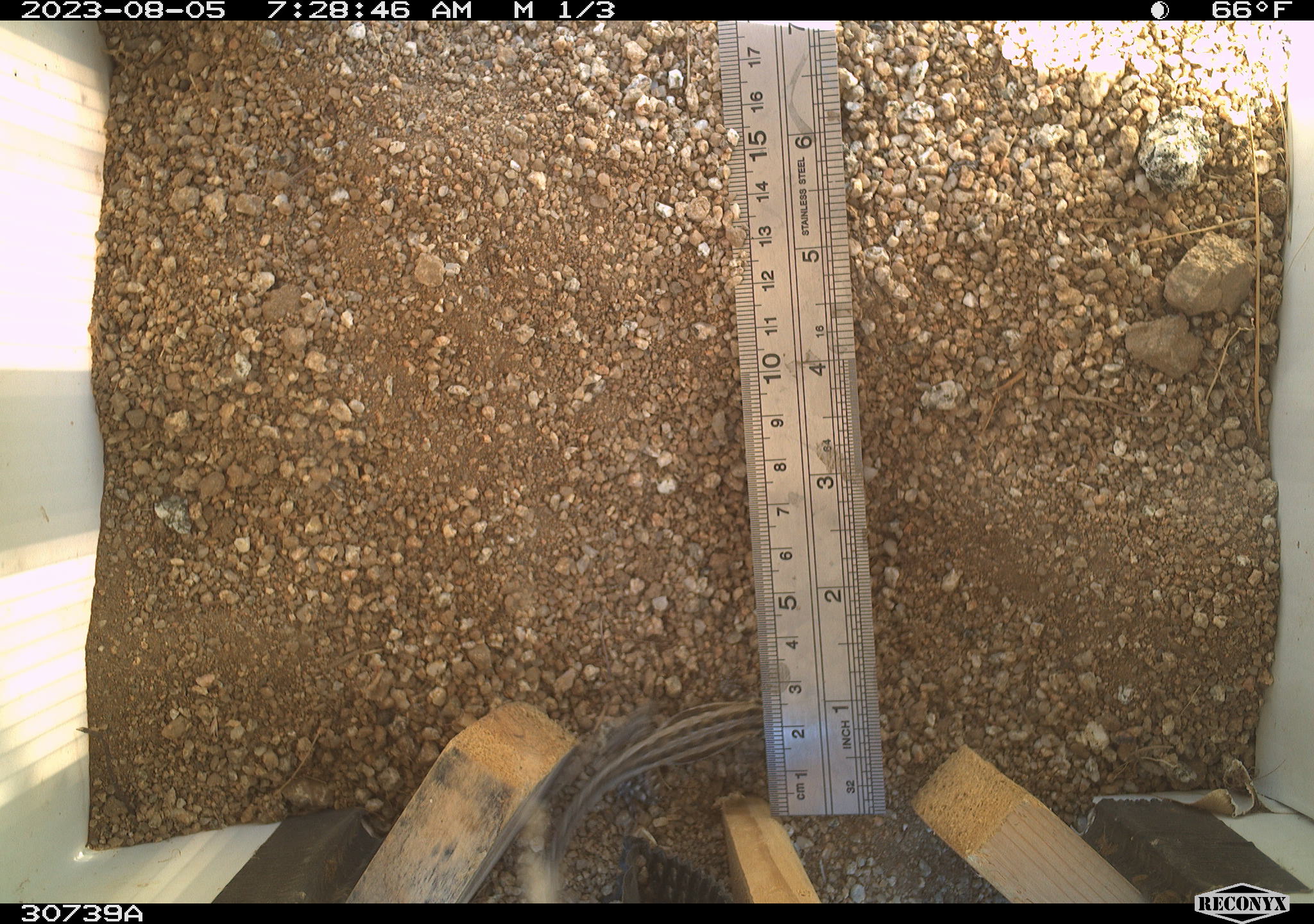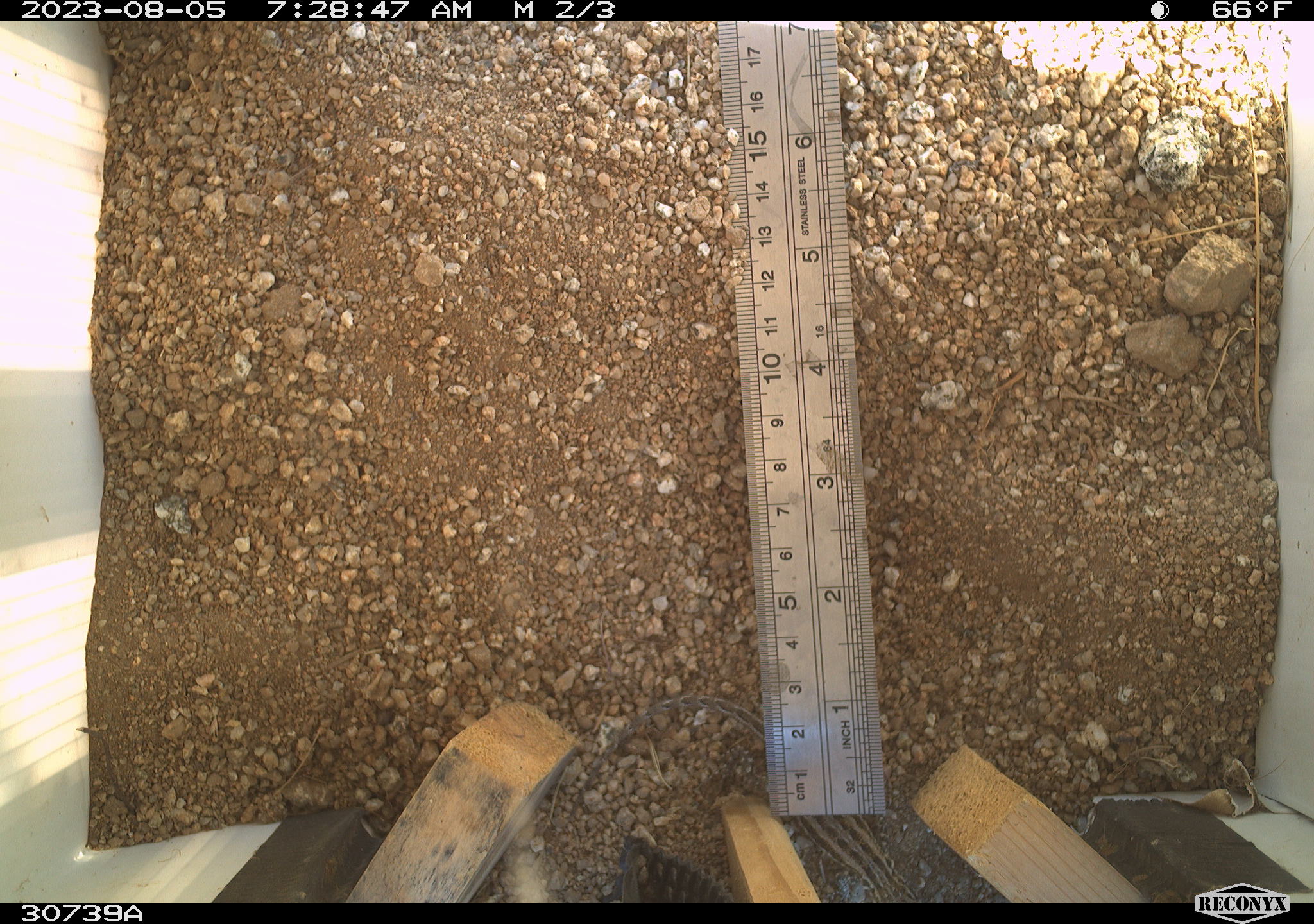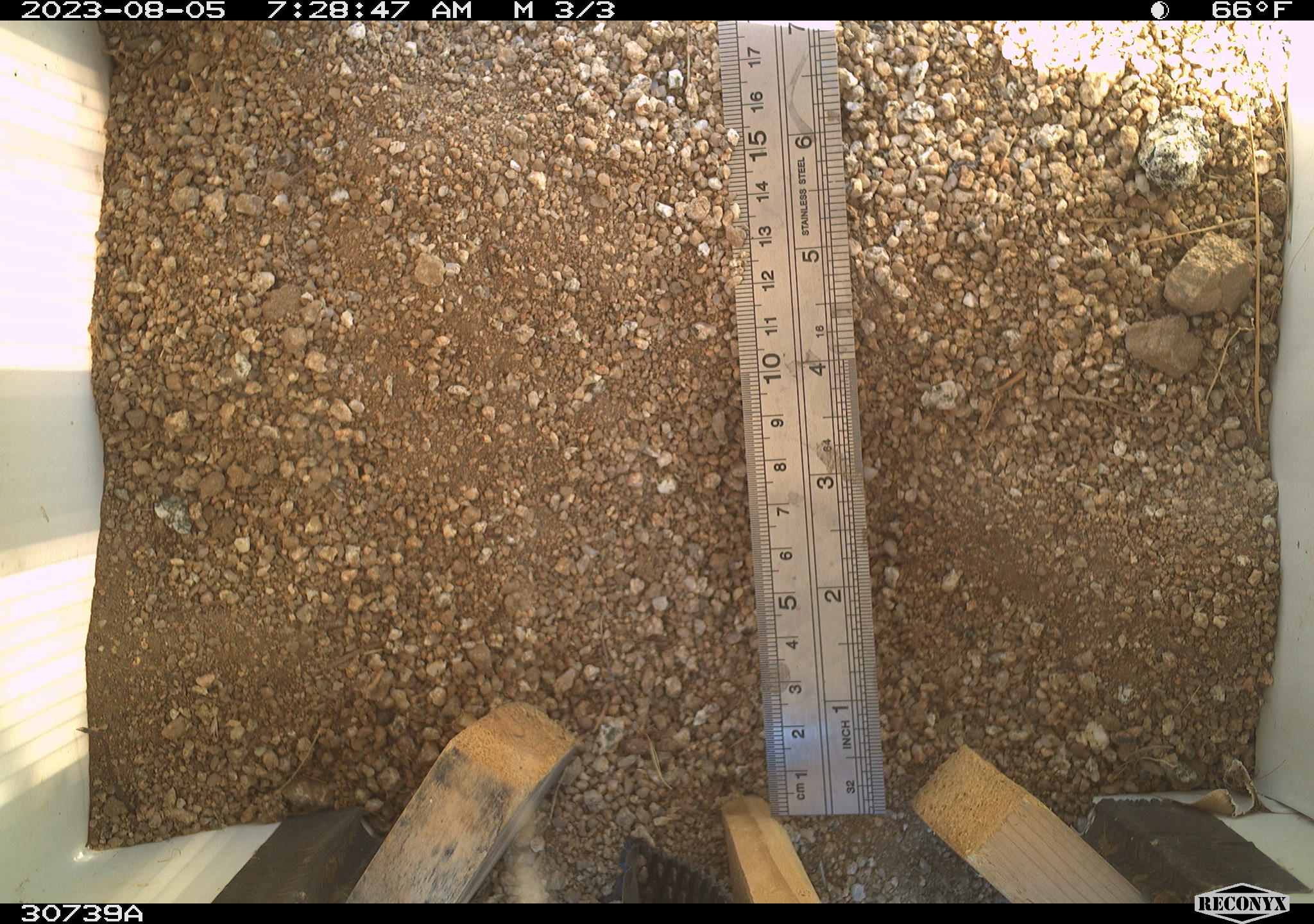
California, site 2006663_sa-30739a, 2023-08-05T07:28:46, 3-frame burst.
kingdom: Animalia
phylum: Chordata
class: Reptilia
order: Squamata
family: Teiidae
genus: Aspidoscelis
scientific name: Aspidoscelis tigris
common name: western whiptail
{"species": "western whiptail (Aspidoscelis tigris)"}